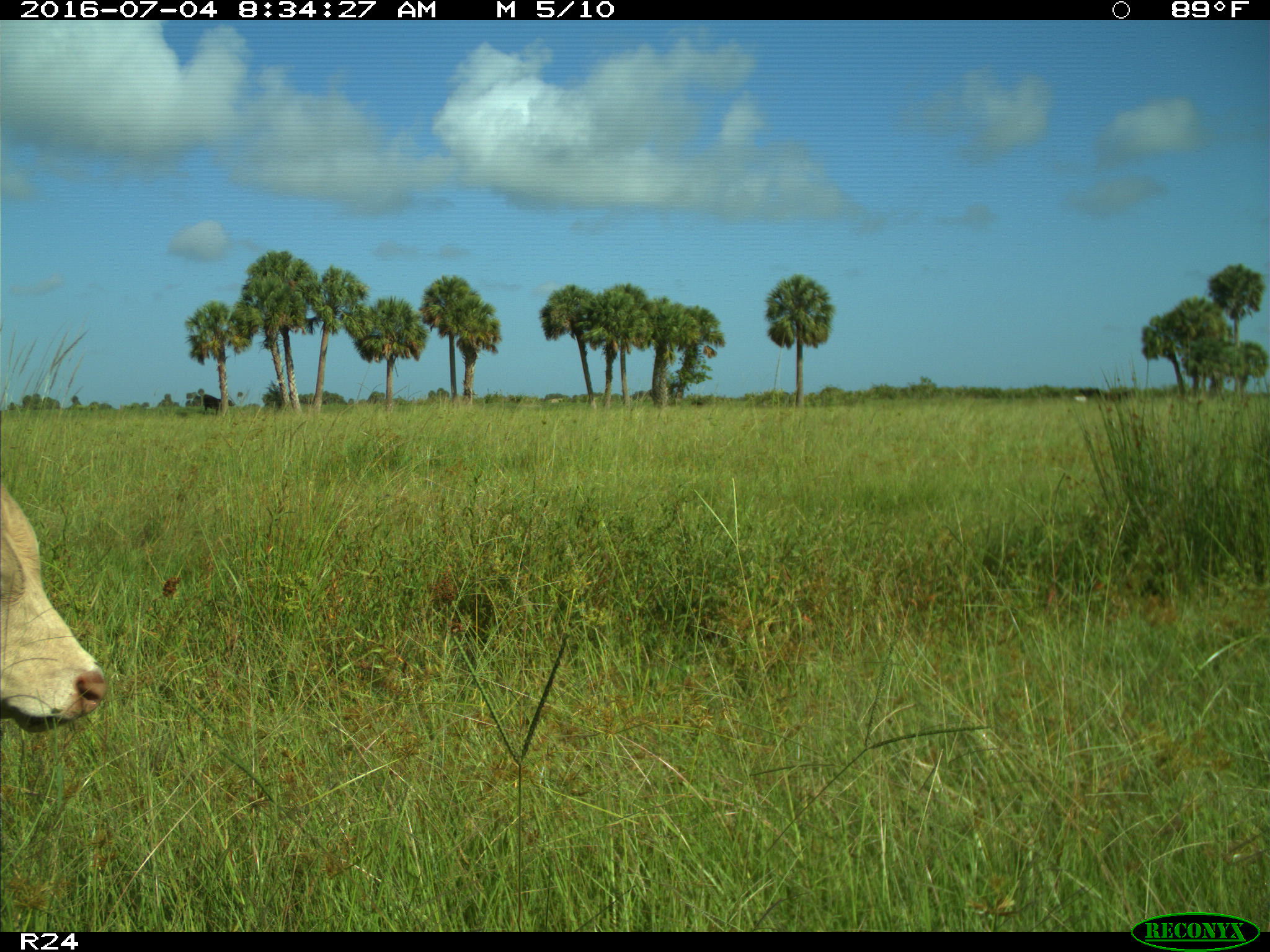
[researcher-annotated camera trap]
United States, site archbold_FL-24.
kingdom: Animalia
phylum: Chordata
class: Mammalia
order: Artiodactyla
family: Bovidae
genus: Bos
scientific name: Bos taurus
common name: domestic cow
Bos taurus (domestic cow).